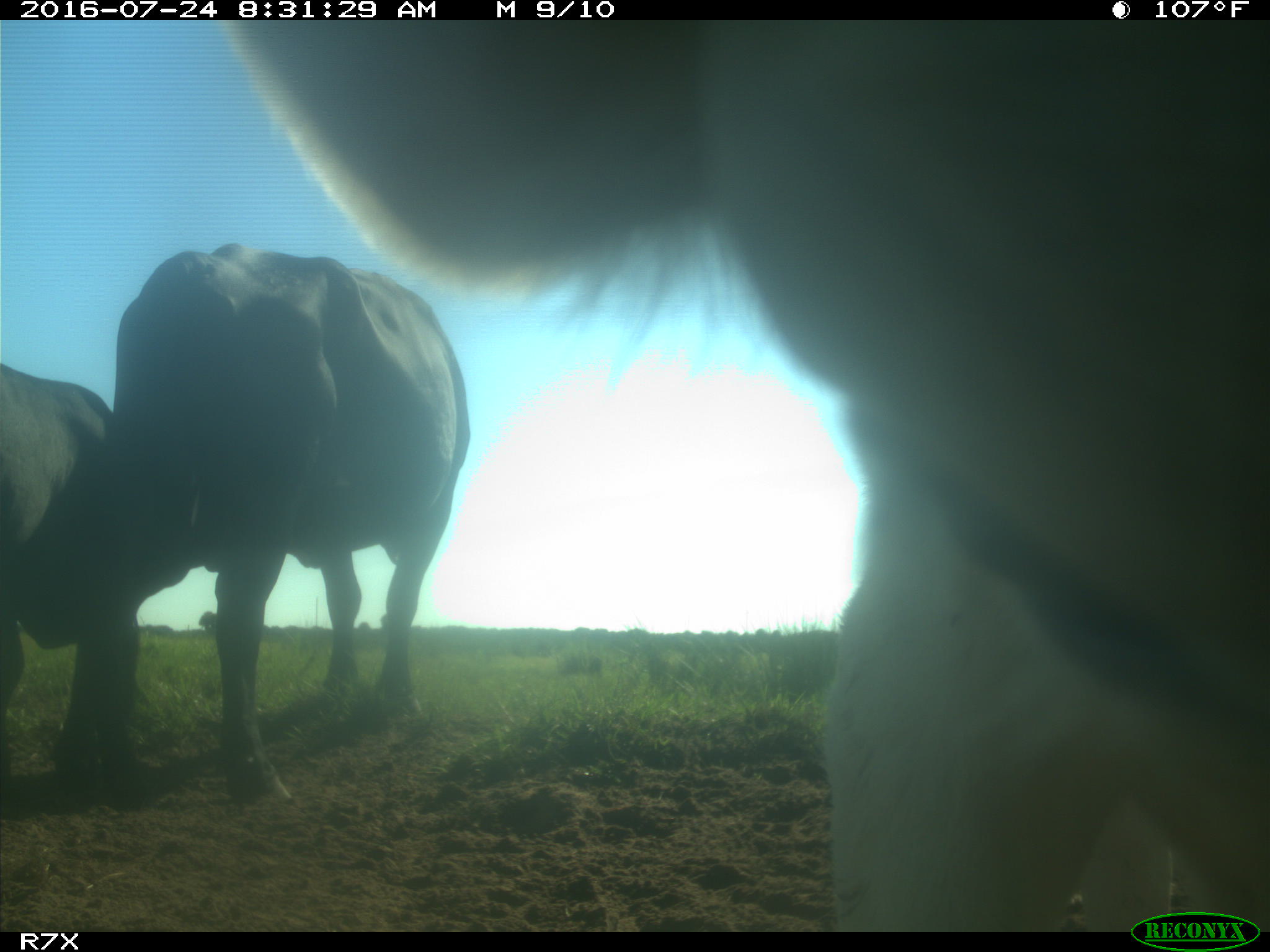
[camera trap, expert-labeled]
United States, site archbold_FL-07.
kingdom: Animalia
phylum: Chordata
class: Mammalia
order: Artiodactyla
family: Bovidae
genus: Bos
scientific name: Bos taurus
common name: domestic cow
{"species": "Bos taurus (domestic cow)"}